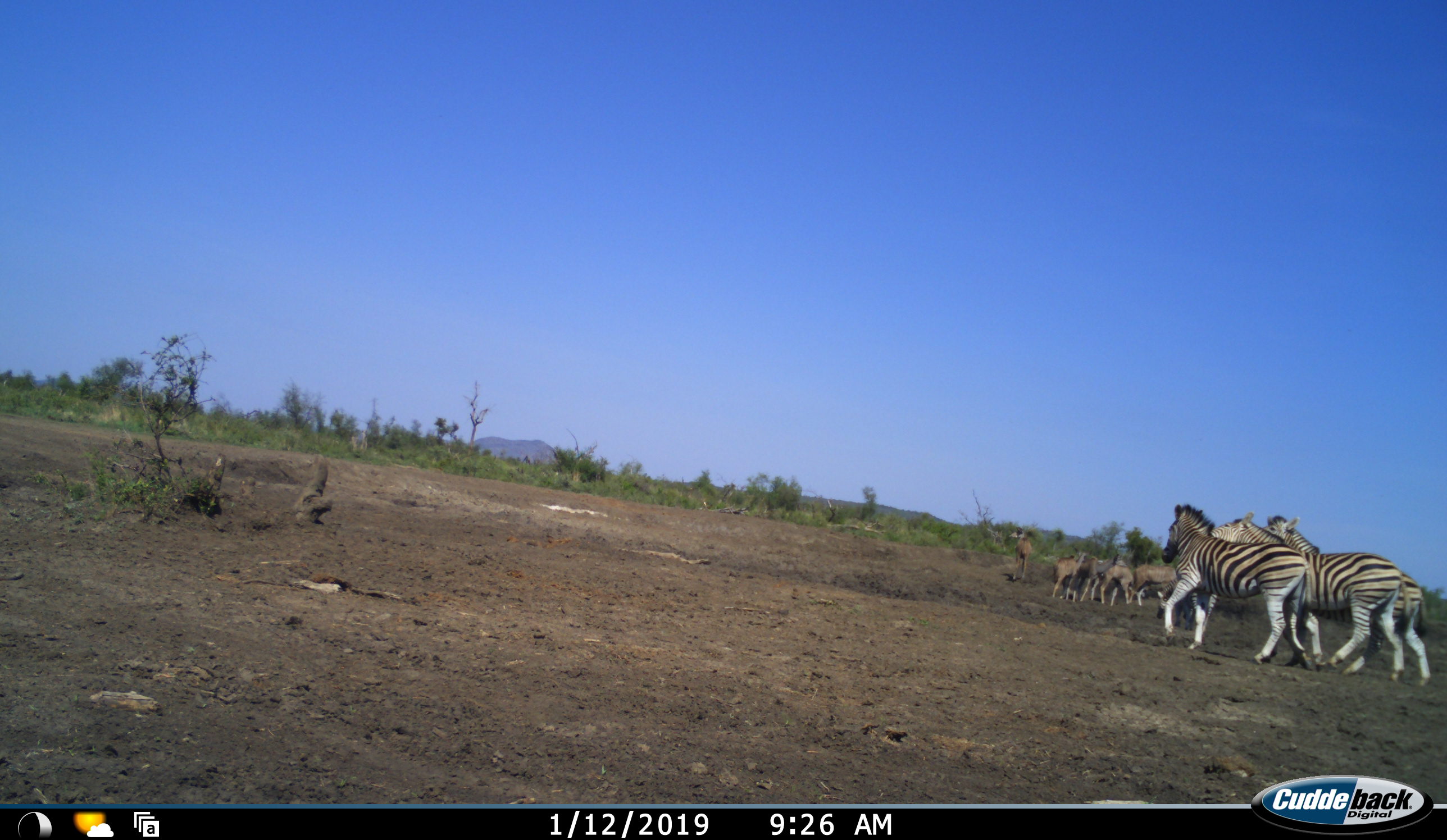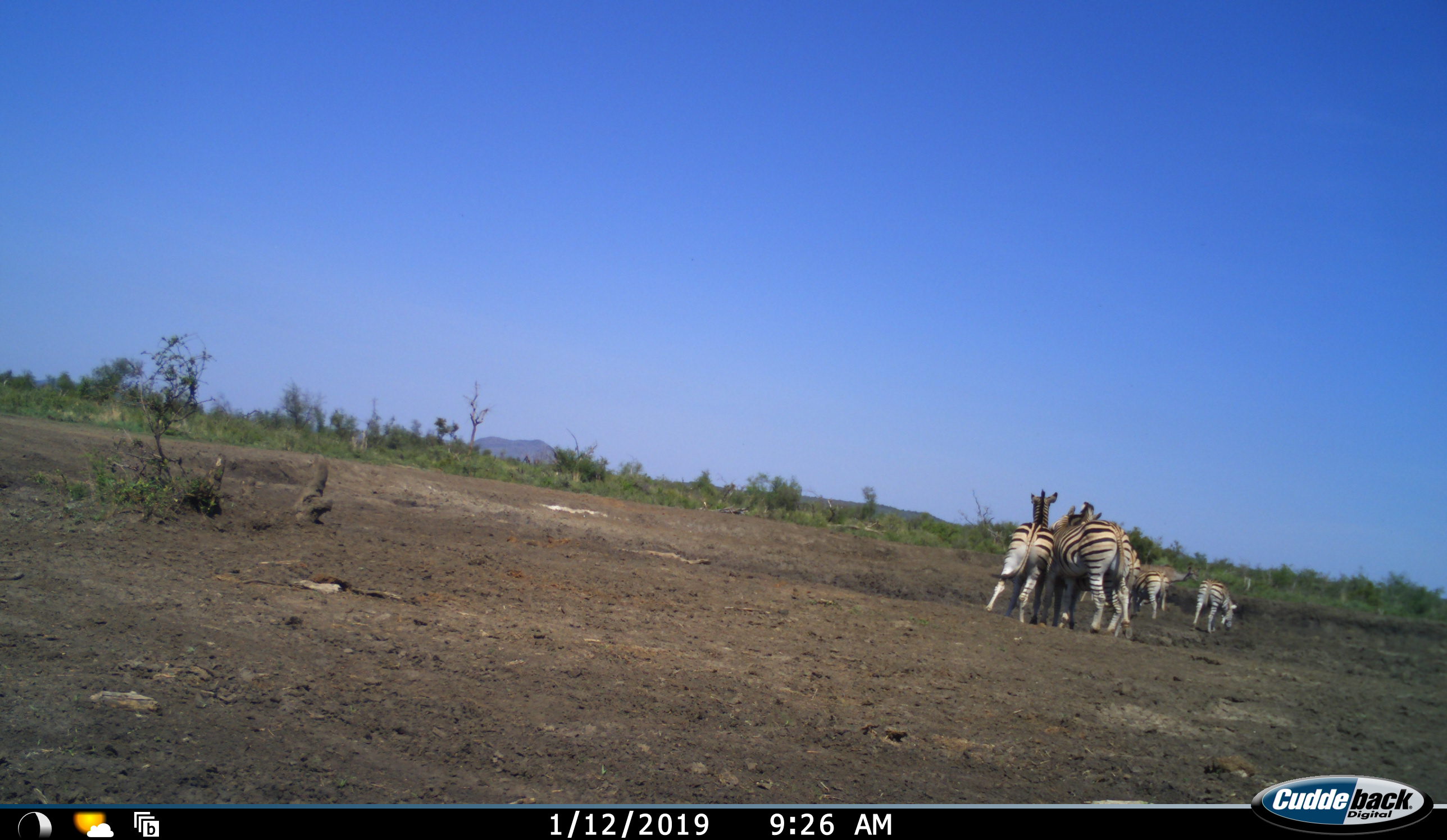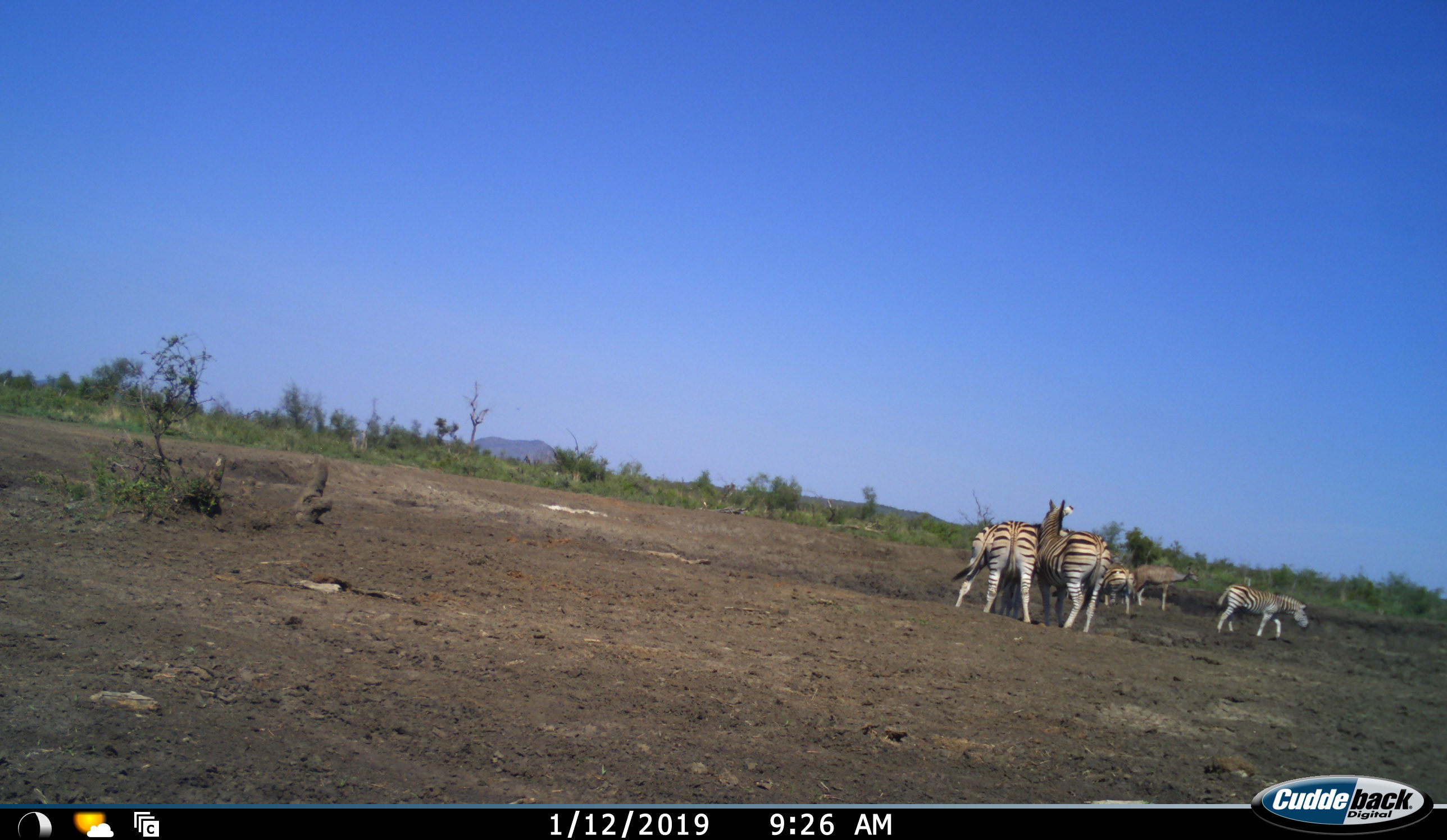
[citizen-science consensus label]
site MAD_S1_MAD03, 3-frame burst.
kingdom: Animalia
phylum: Chordata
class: Mammalia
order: Artiodactyla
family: Bovidae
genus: Tragelaphus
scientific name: Tragelaphus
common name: kudu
Kudu (Tragelaphus), count 6. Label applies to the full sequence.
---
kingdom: Animalia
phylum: Chordata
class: Mammalia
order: Perissodactyla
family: Equidae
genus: Equus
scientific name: Equus quagga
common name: plains zebra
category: zebraplains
Zebraplains (plains zebra) (Equus quagga), count 5. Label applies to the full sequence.